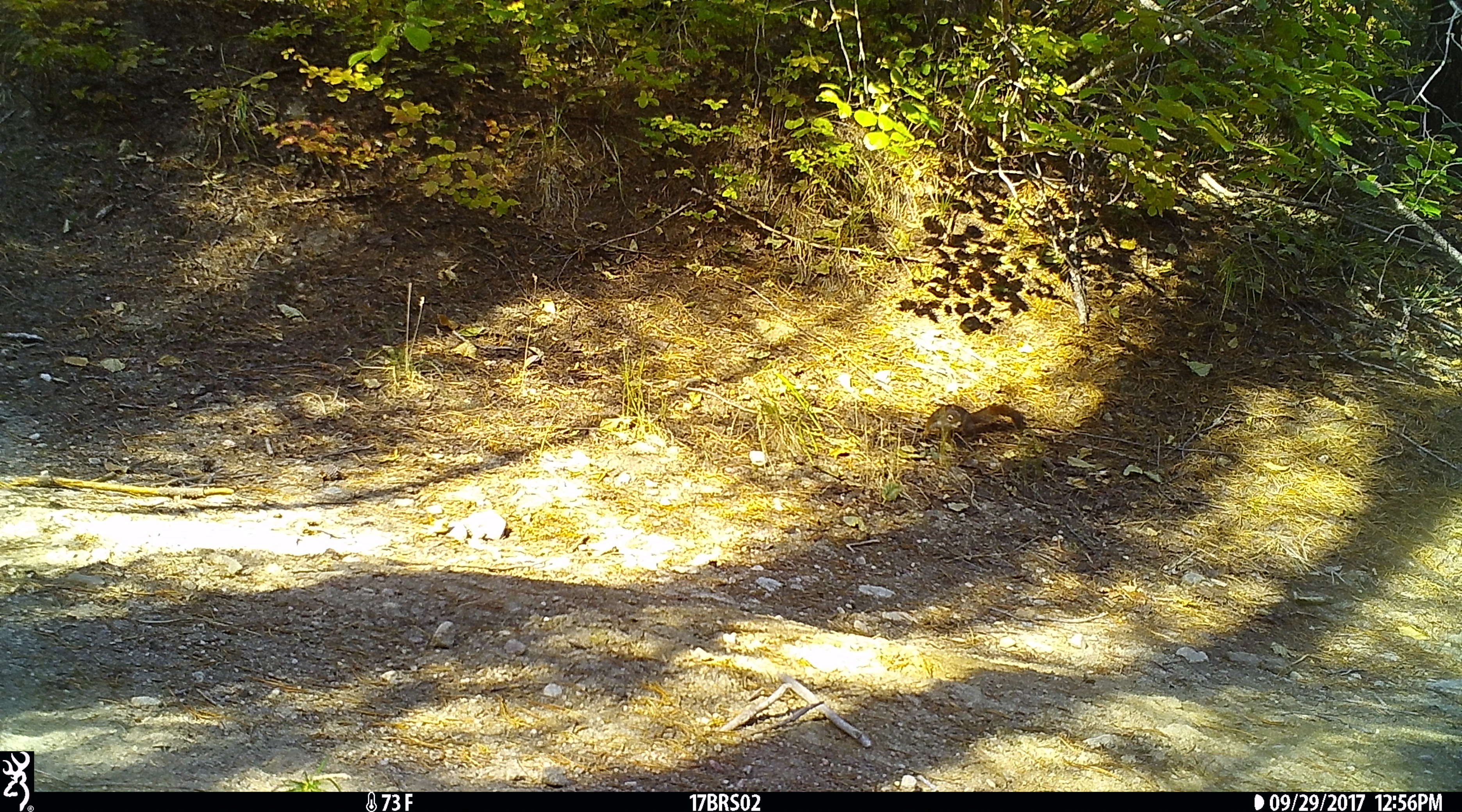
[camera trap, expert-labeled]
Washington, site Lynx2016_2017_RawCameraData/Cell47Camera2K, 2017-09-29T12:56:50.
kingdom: Animalia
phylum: Chordata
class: Mammalia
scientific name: Mammalia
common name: small mammal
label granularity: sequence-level